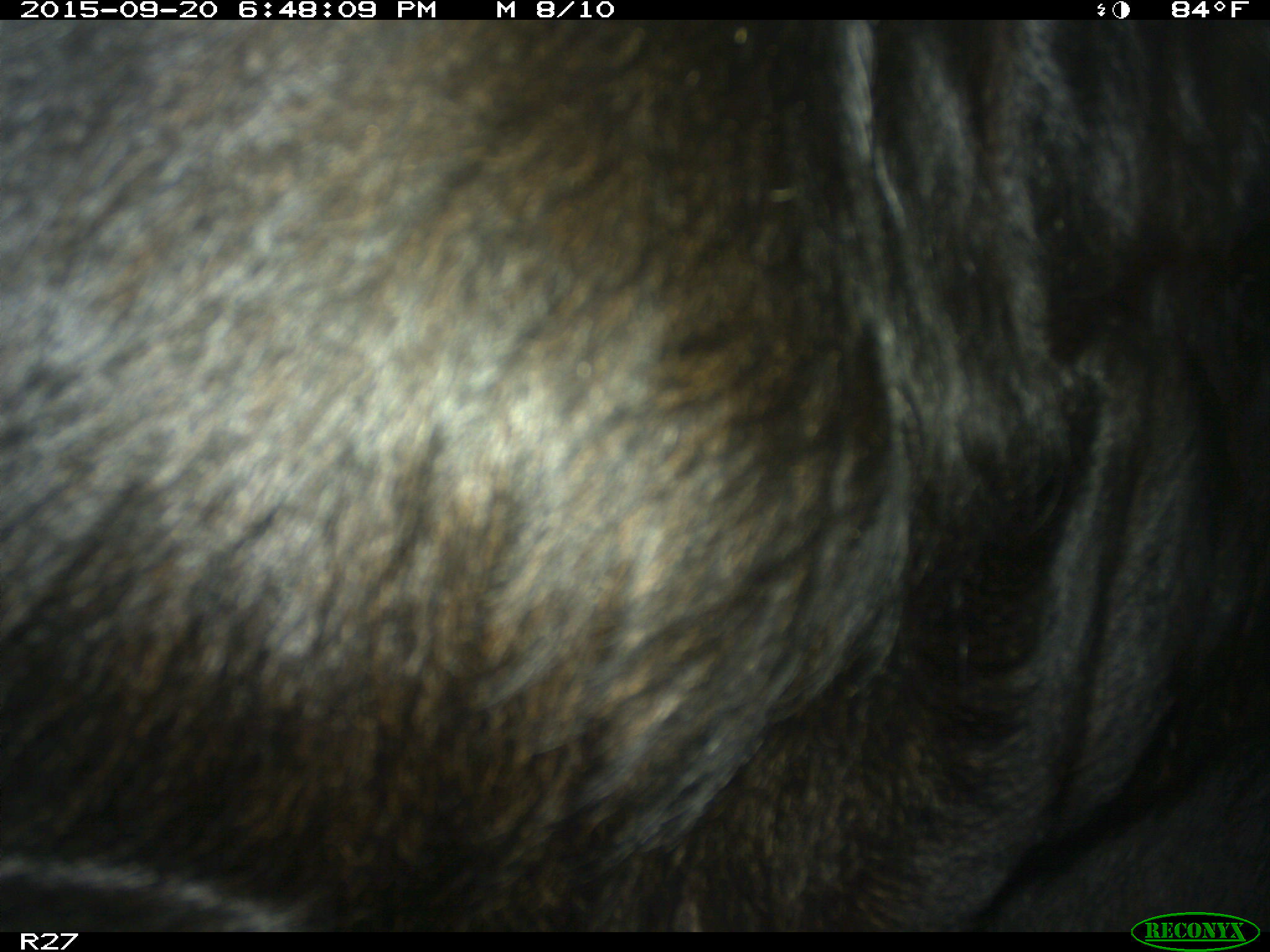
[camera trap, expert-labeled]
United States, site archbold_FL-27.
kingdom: Animalia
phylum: Chordata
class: Mammalia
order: Artiodactyla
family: Bovidae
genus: Bos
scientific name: Bos taurus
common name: domestic cow